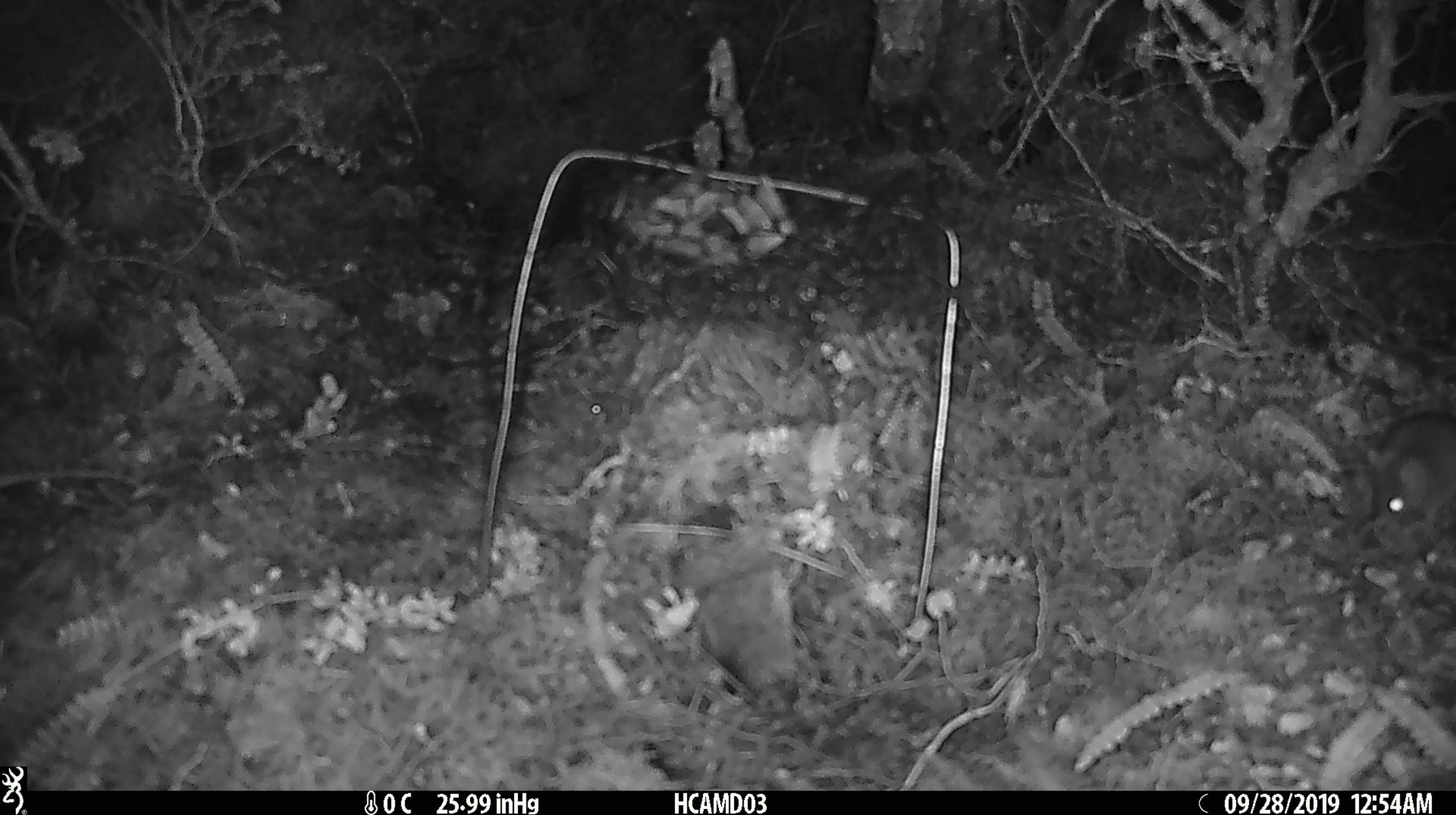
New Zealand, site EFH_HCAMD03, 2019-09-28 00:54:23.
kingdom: Animalia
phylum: Chordata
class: Mammalia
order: Rodentia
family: Muridae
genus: Mus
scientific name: Mus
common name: mouse